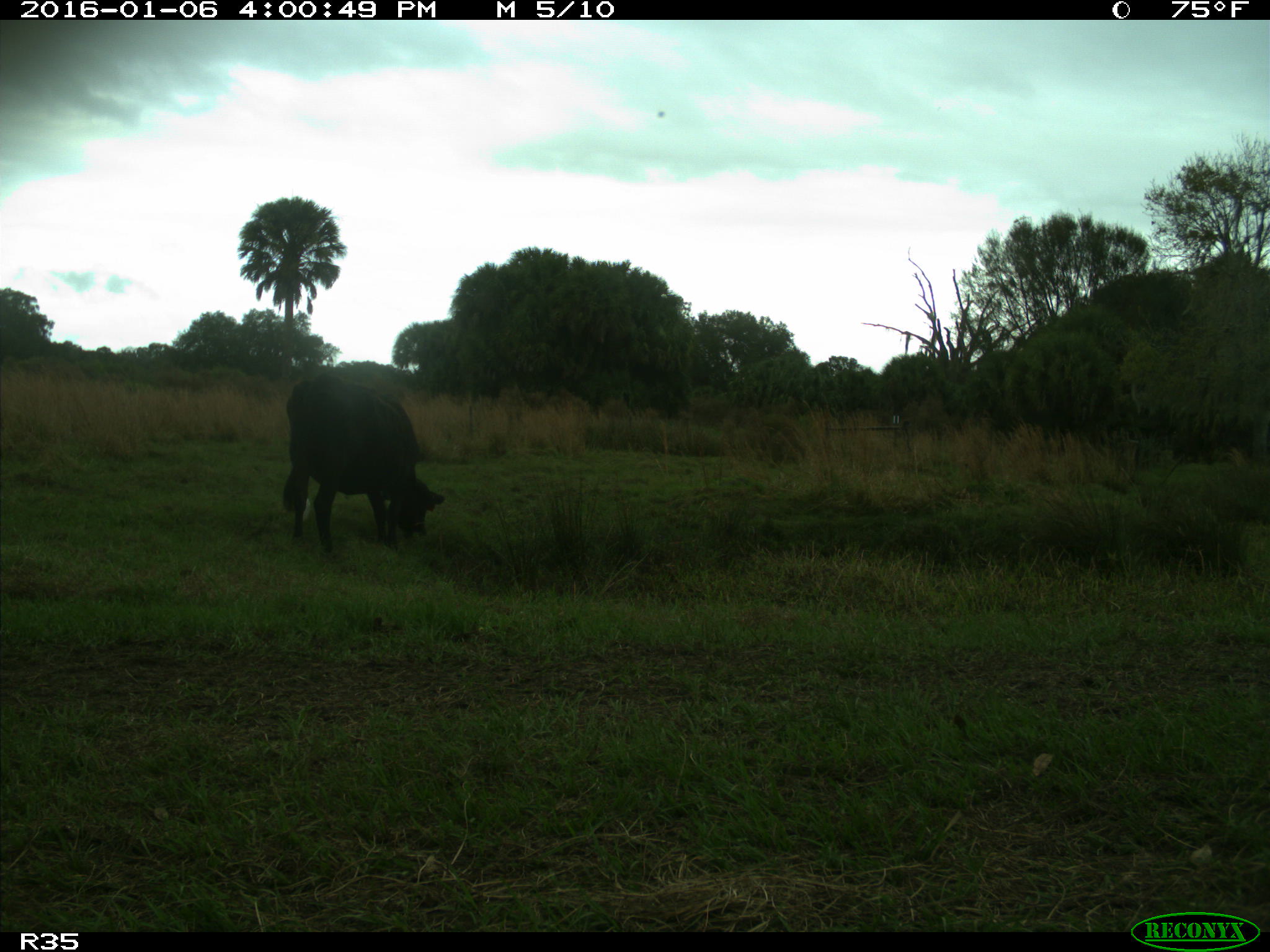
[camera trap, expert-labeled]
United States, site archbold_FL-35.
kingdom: Animalia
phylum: Chordata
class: Mammalia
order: Artiodactyla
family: Bovidae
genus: Bos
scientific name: Bos taurus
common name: domestic cow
Bos taurus (domestic cow).